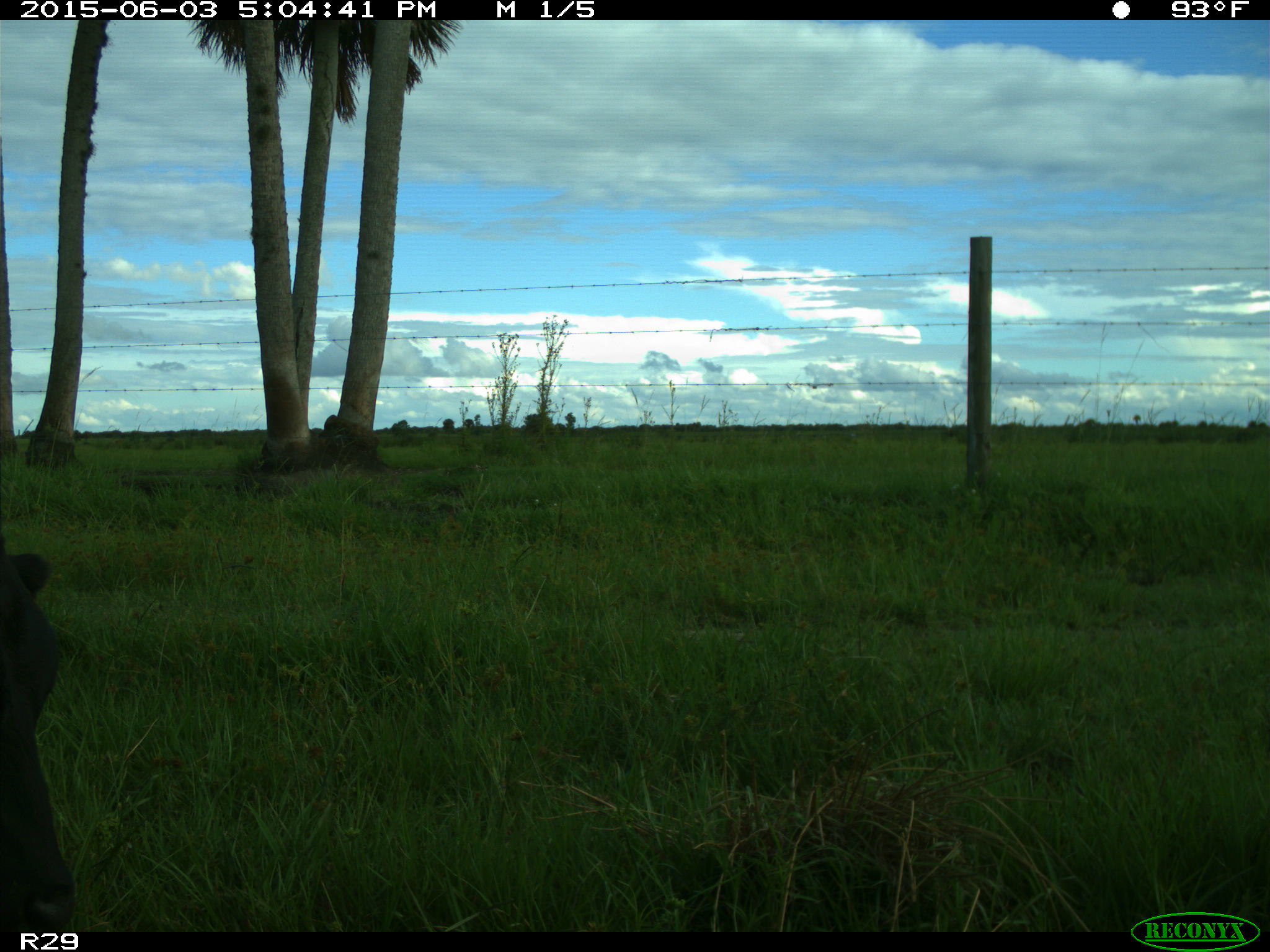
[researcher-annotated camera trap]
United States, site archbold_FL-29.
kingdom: Animalia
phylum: Chordata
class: Mammalia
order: Artiodactyla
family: Bovidae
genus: Bos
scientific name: Bos taurus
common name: domestic cow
Bos taurus (domestic cow).